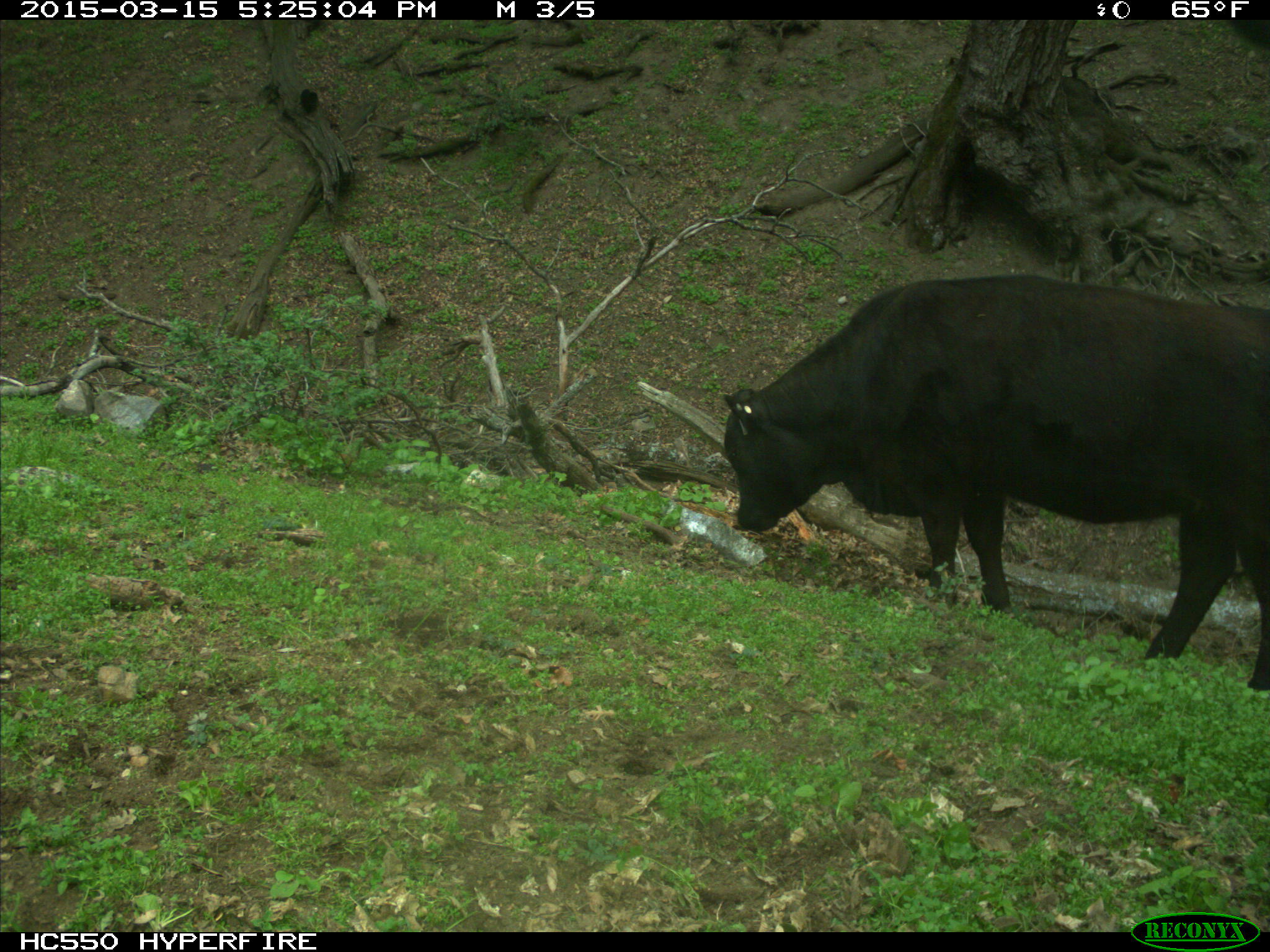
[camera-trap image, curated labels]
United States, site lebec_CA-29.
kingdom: Animalia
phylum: Chordata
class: Mammalia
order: Artiodactyla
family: Bovidae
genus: Bos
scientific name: Bos taurus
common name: domestic cow